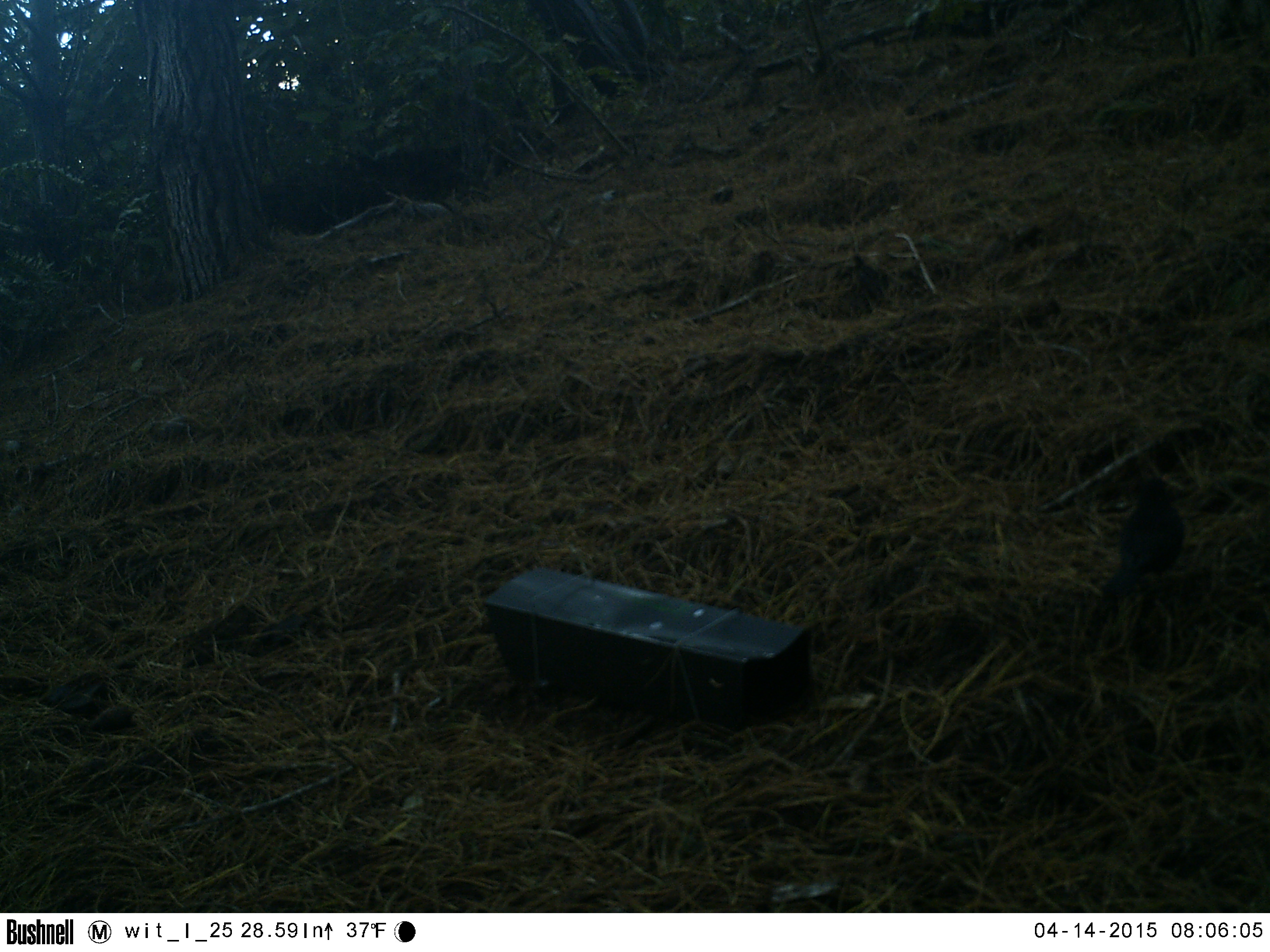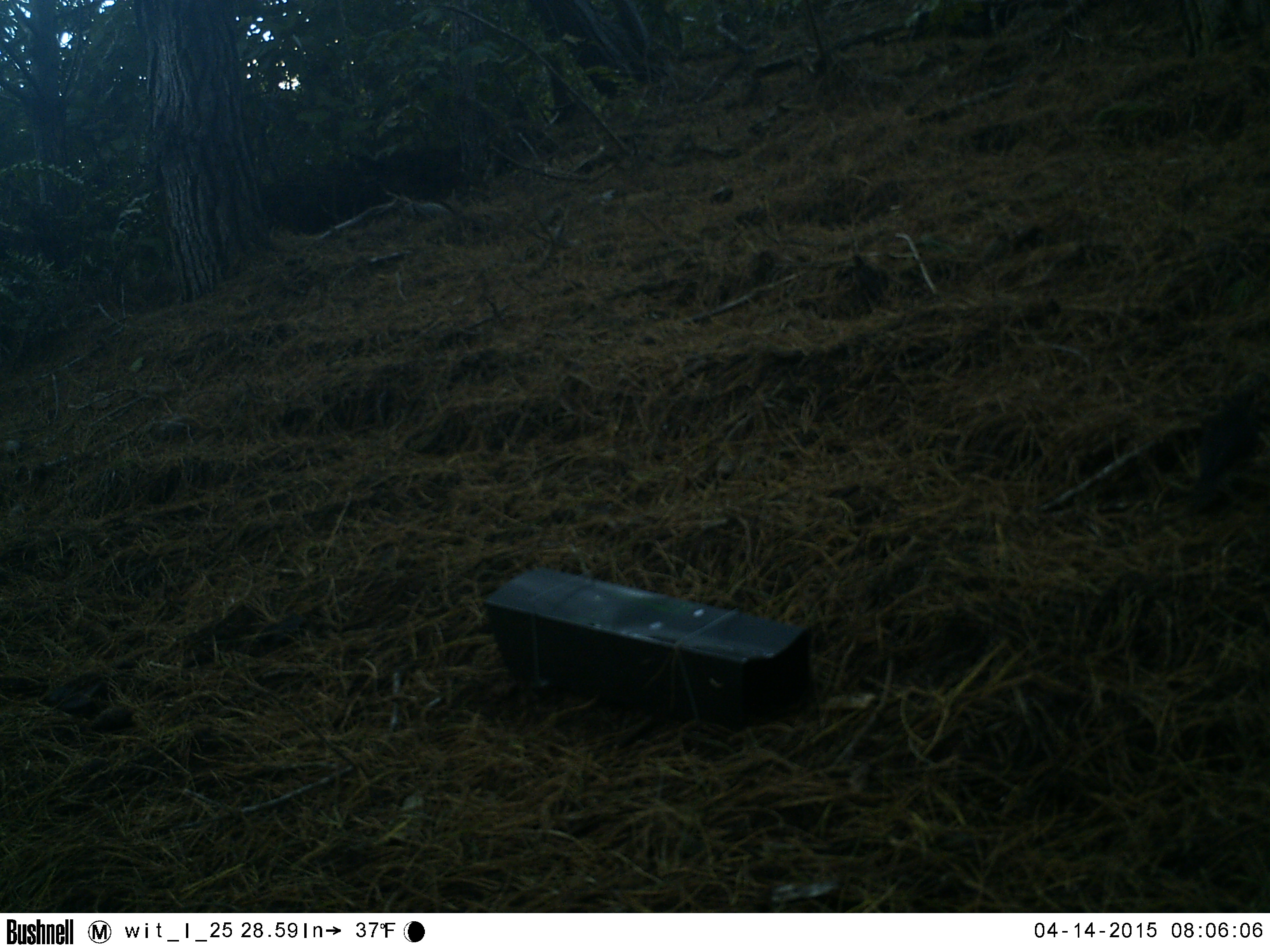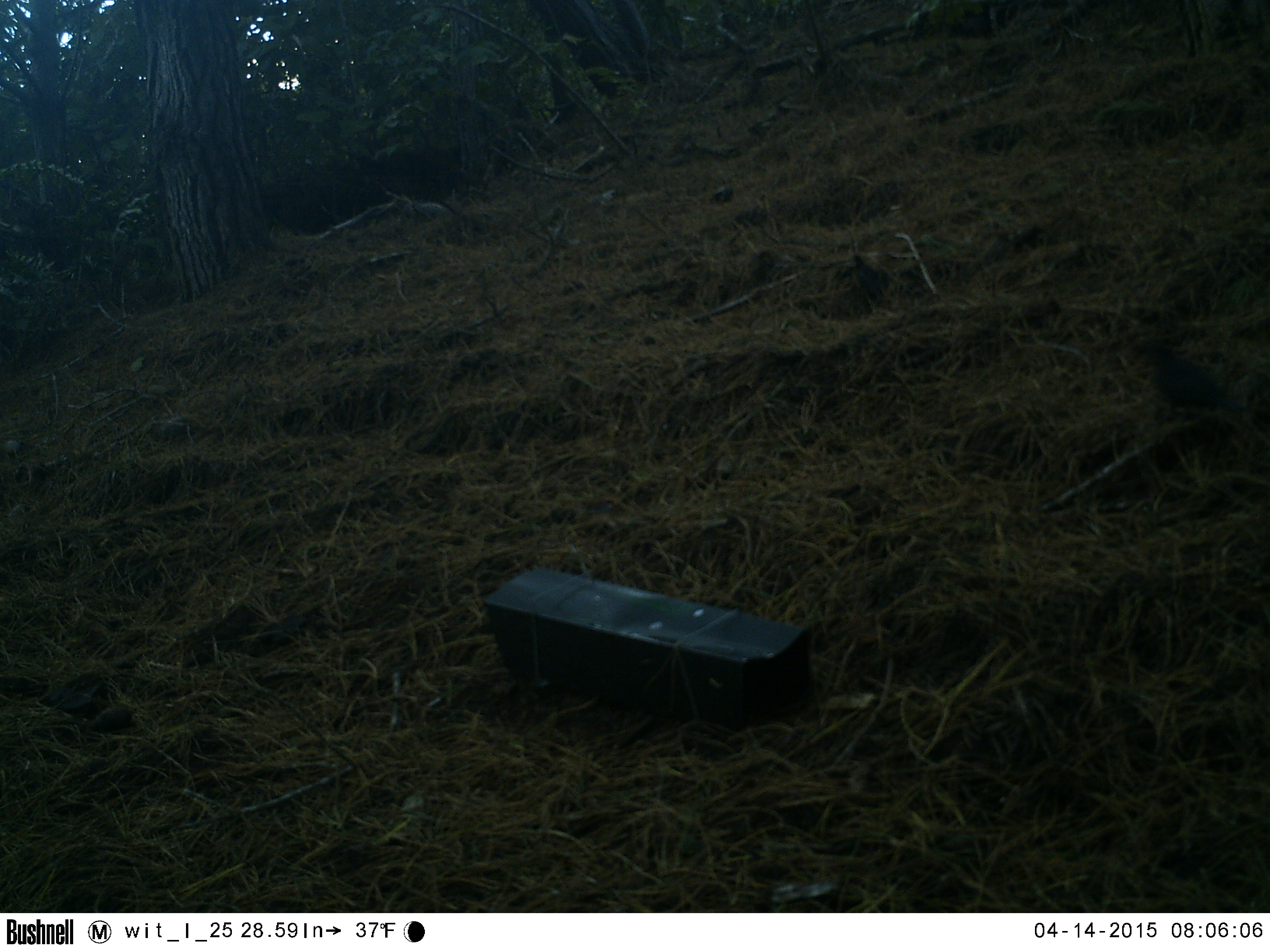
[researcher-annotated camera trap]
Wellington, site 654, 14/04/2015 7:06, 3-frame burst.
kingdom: Animalia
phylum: Chordata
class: Aves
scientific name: Aves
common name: bird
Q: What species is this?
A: Bird (Aves).